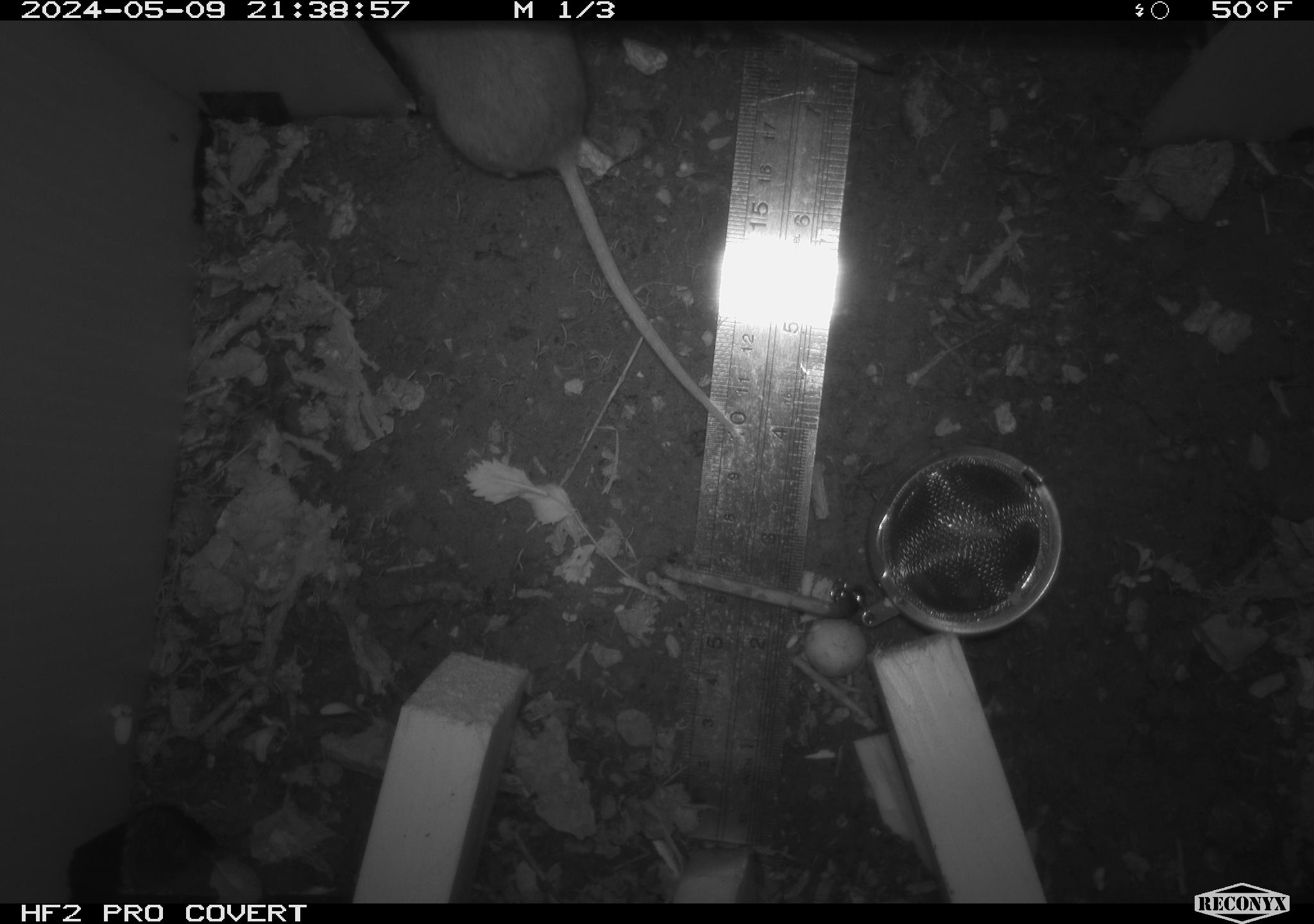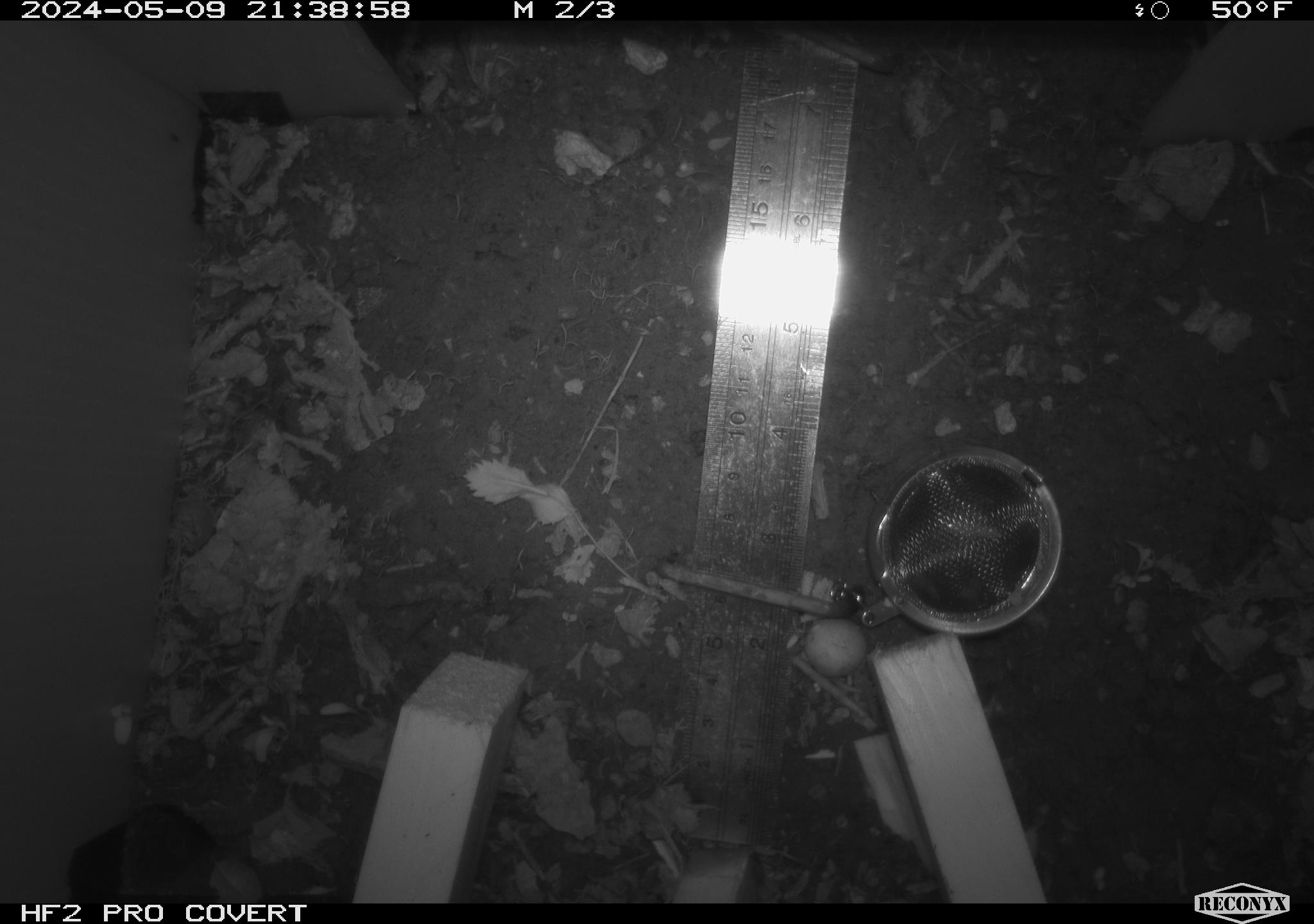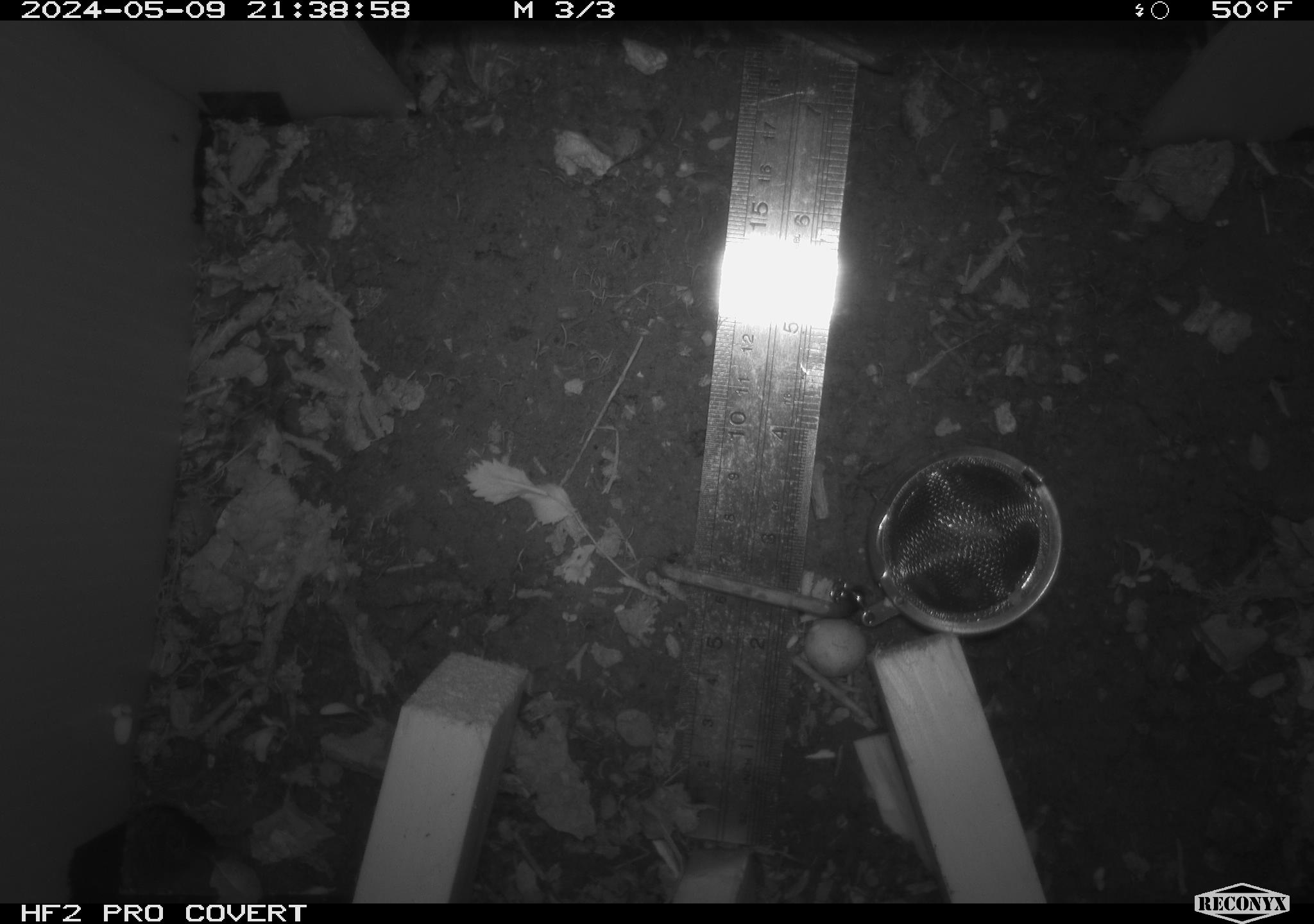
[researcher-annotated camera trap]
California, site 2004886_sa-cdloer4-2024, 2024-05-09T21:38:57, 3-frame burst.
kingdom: Animalia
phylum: Chordata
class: Mammalia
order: Rodentia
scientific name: Rodentia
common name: mouse species